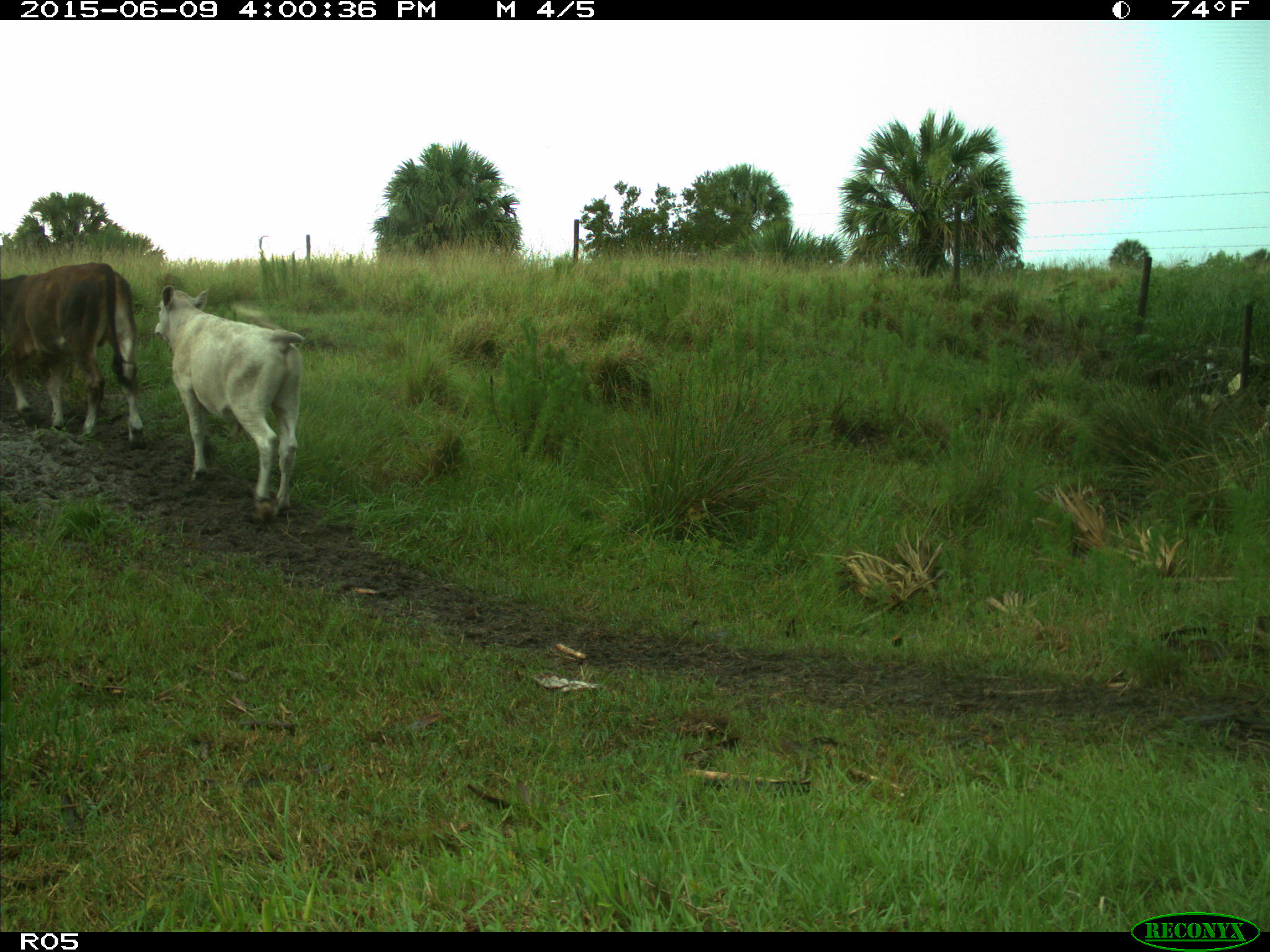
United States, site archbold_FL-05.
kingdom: Animalia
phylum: Chordata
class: Mammalia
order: Artiodactyla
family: Bovidae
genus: Bos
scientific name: Bos taurus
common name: domestic cow